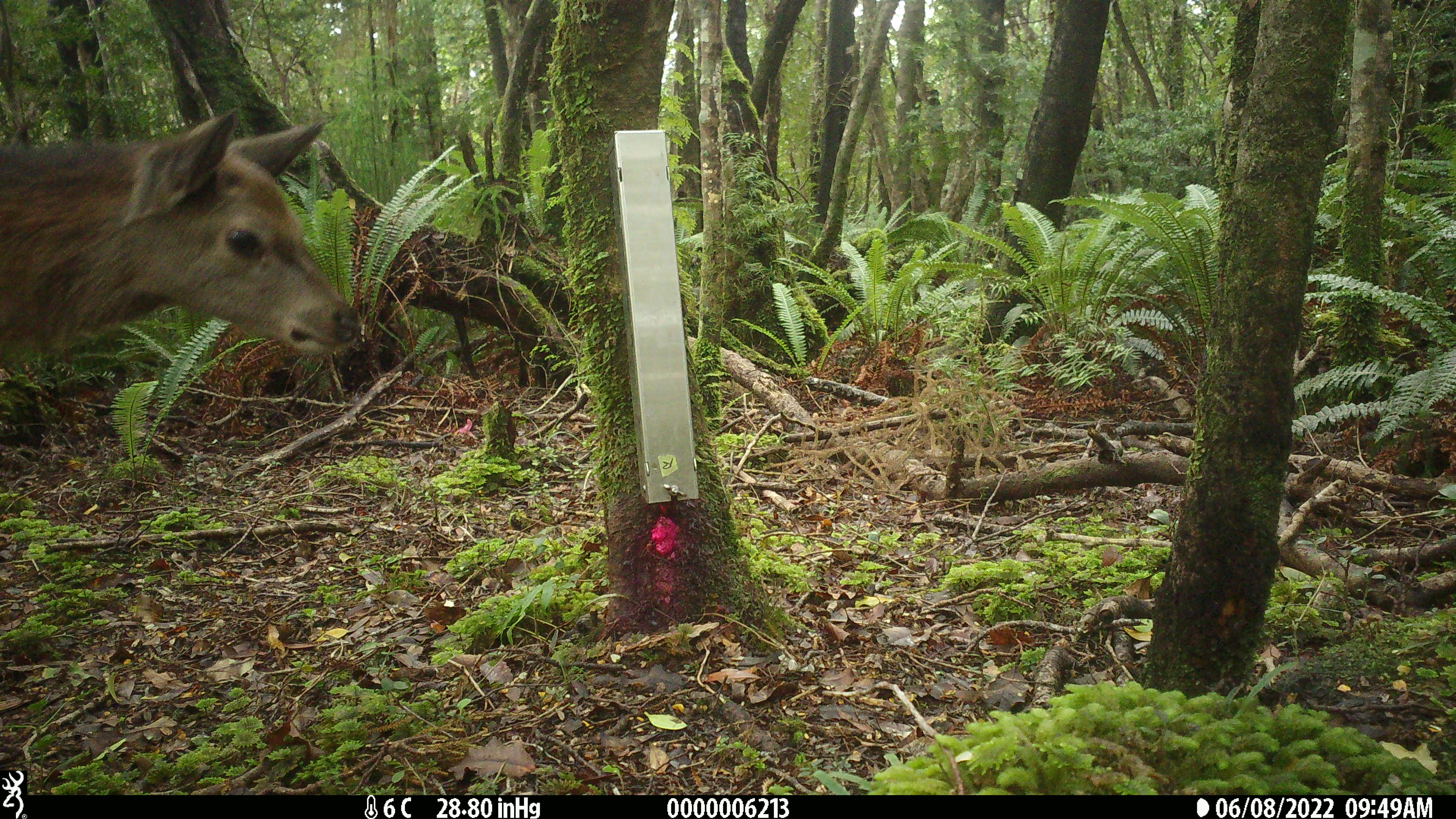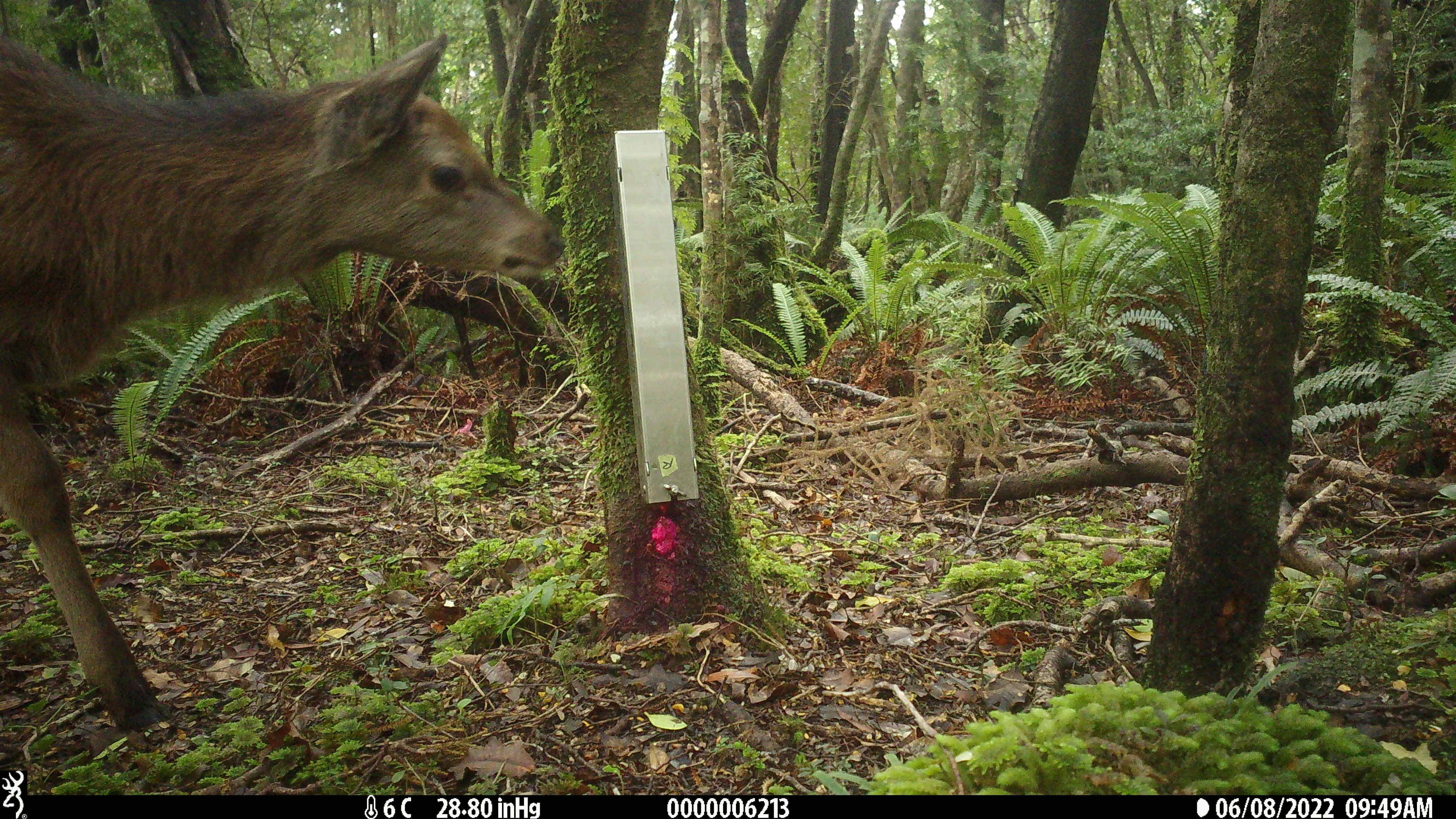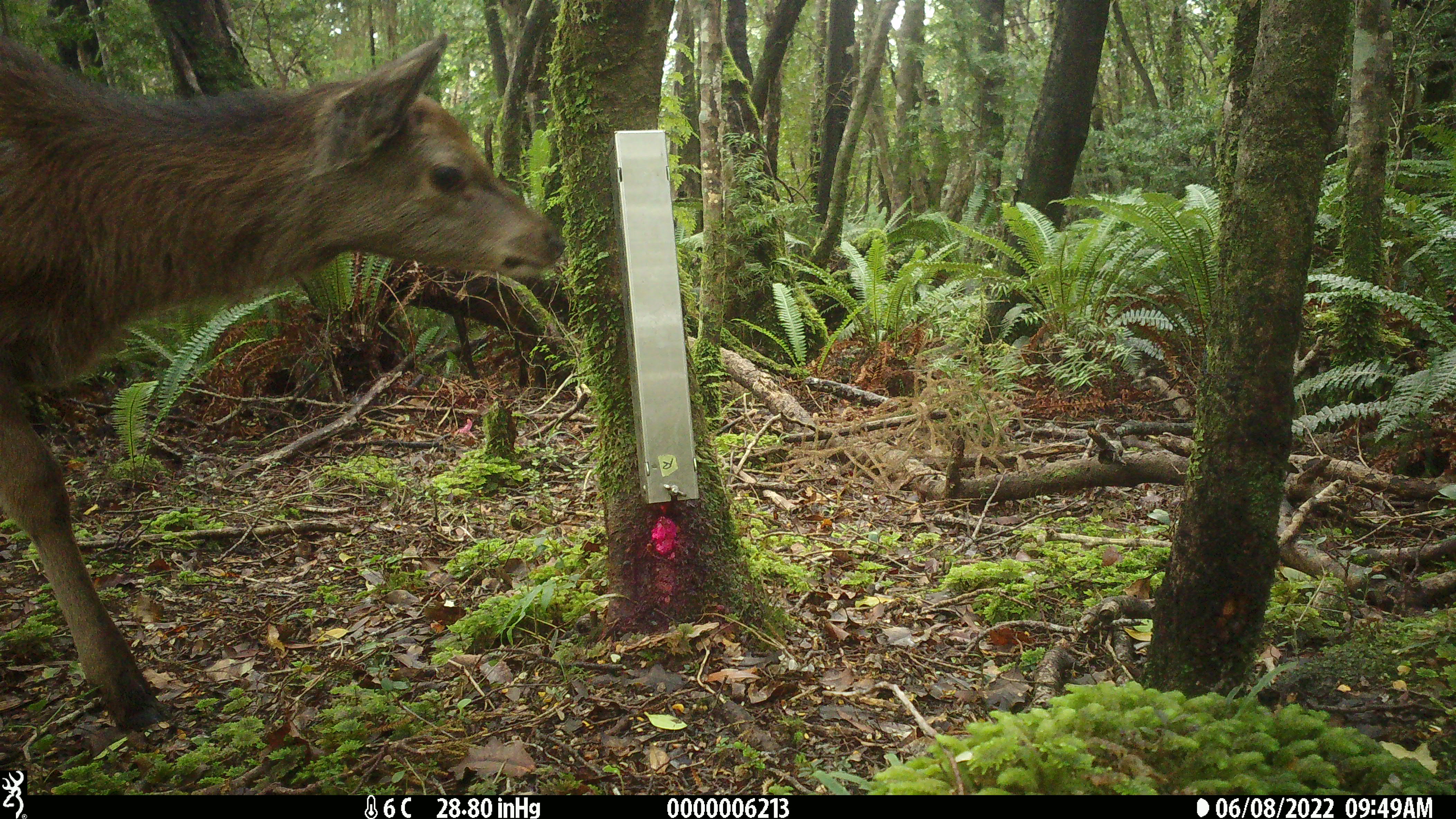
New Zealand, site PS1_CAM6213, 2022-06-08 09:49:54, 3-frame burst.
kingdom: Animalia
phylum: Chordata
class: Mammalia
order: Artiodactyla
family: Cervidae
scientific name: Cervidae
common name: deer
Deer (Cervidae).